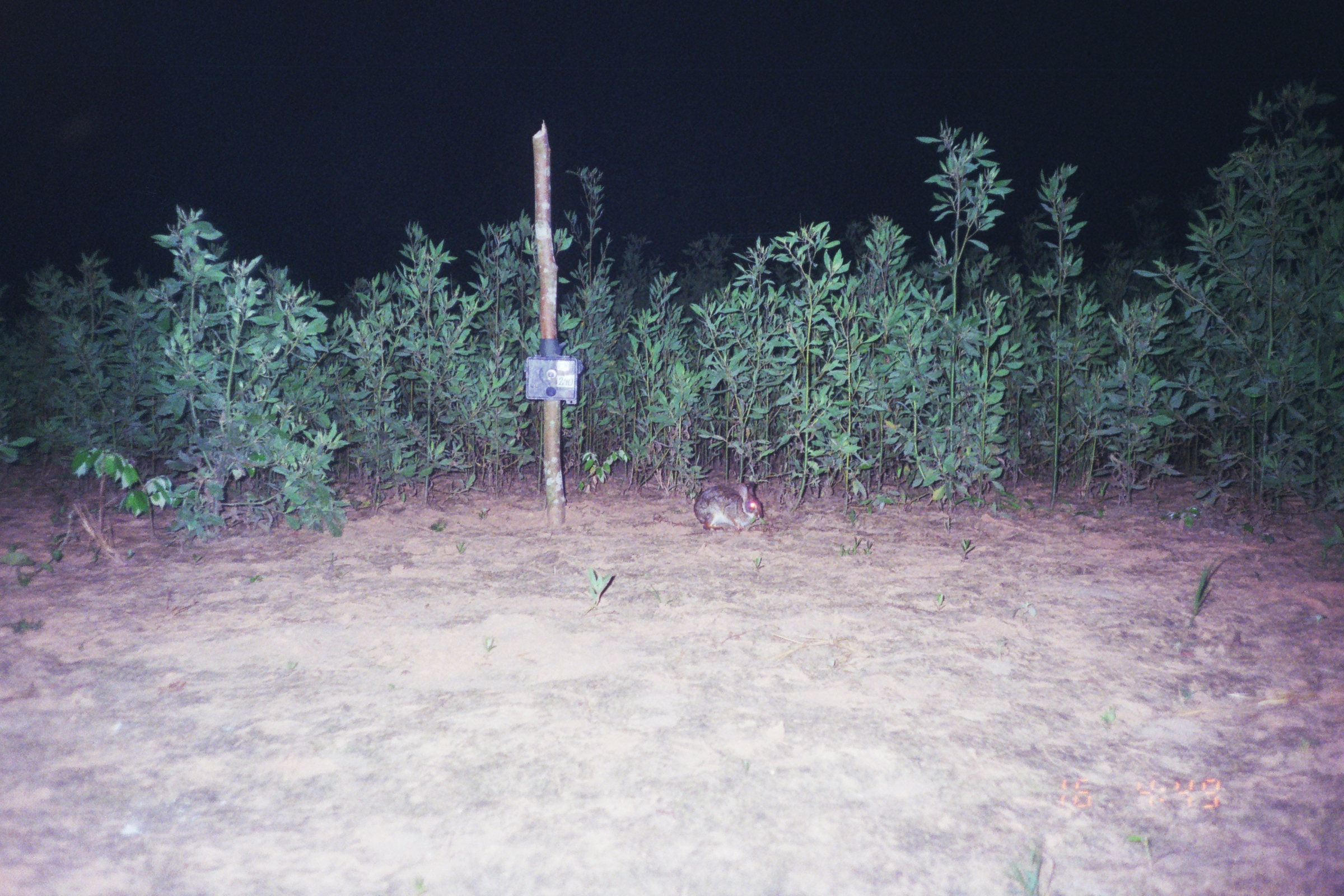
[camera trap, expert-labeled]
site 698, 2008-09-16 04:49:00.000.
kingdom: Animalia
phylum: Chordata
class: Mammalia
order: Lagomorpha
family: Leporidae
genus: Sylvilagus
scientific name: Sylvilagus brasiliensis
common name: tapeti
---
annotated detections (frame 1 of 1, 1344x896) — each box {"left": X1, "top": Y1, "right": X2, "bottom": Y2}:
sylvilagus brasiliensis: {"left": 693, "top": 481, "right": 764, "bottom": 533}